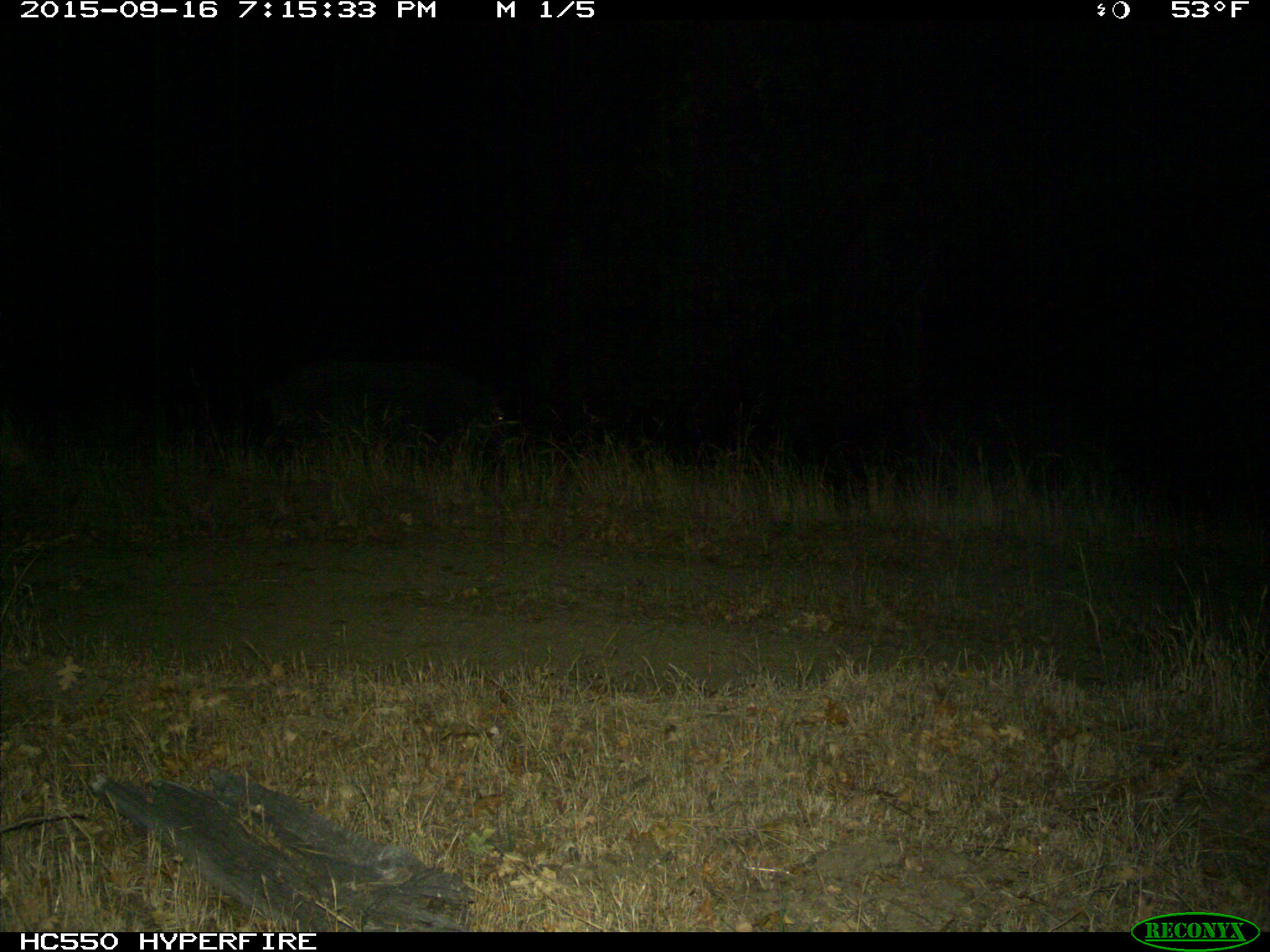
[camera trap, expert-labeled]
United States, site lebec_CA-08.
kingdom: Animalia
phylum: Chordata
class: Mammalia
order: Artiodactyla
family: Suidae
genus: Sus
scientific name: Sus scrofa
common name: wild boar